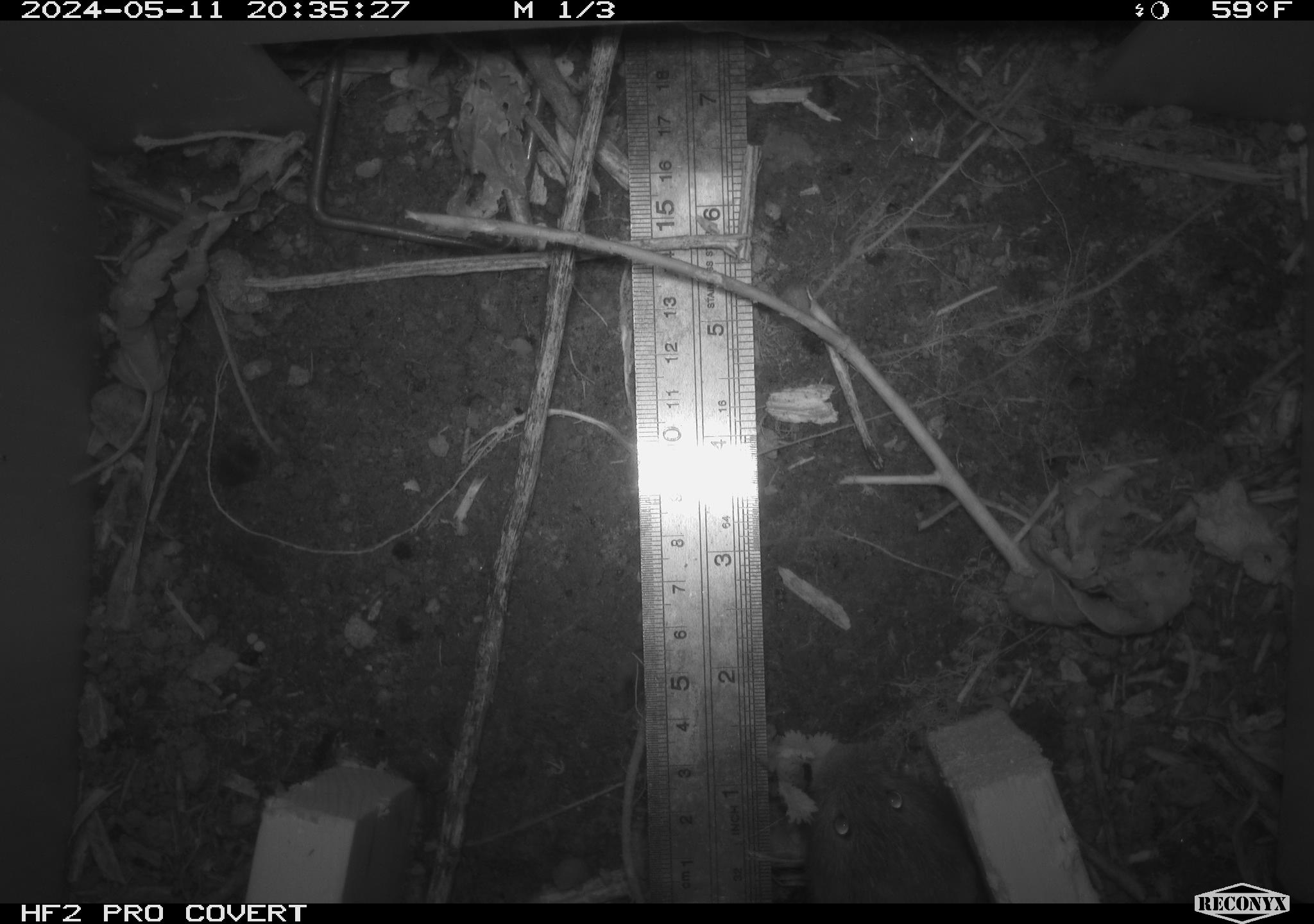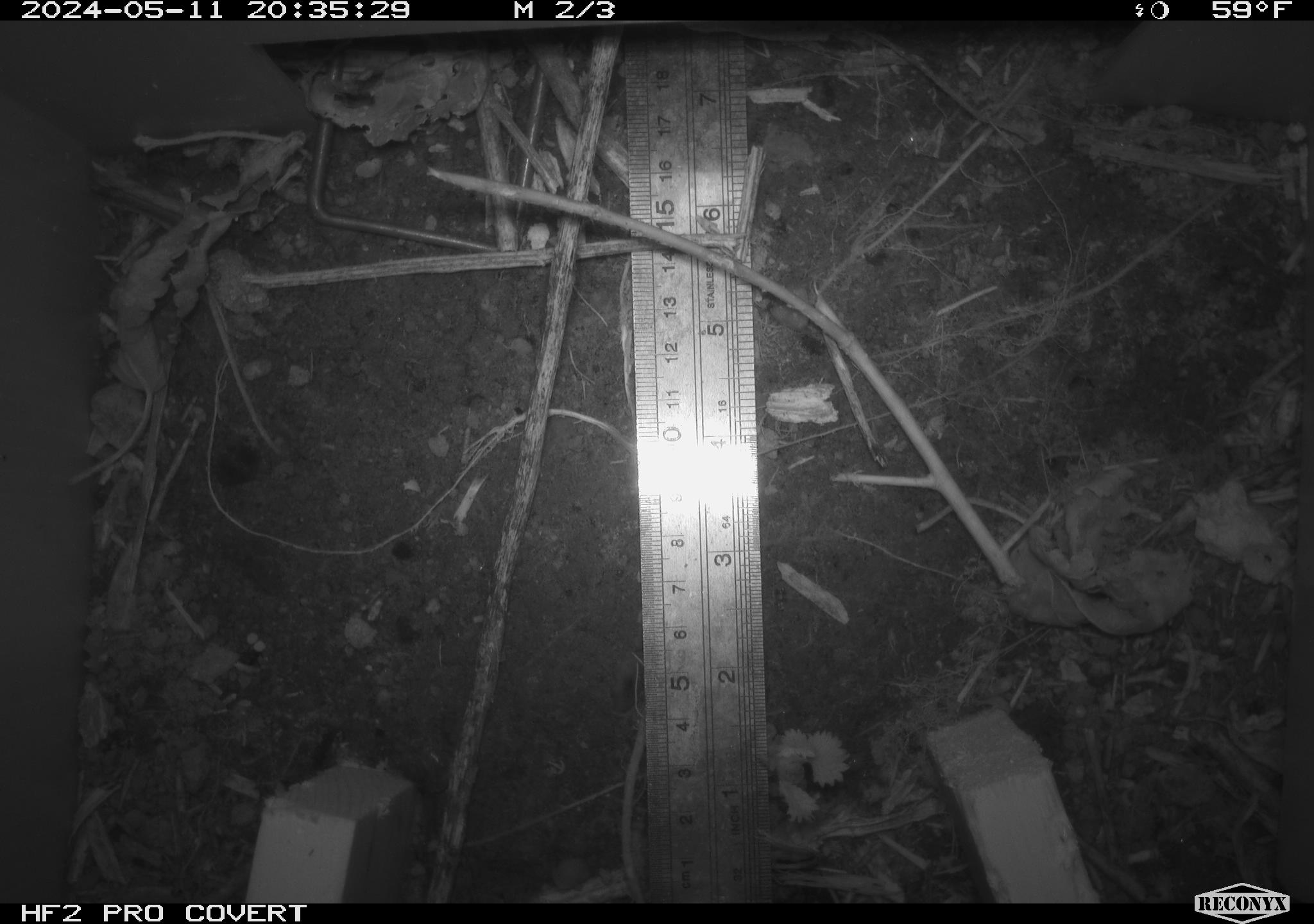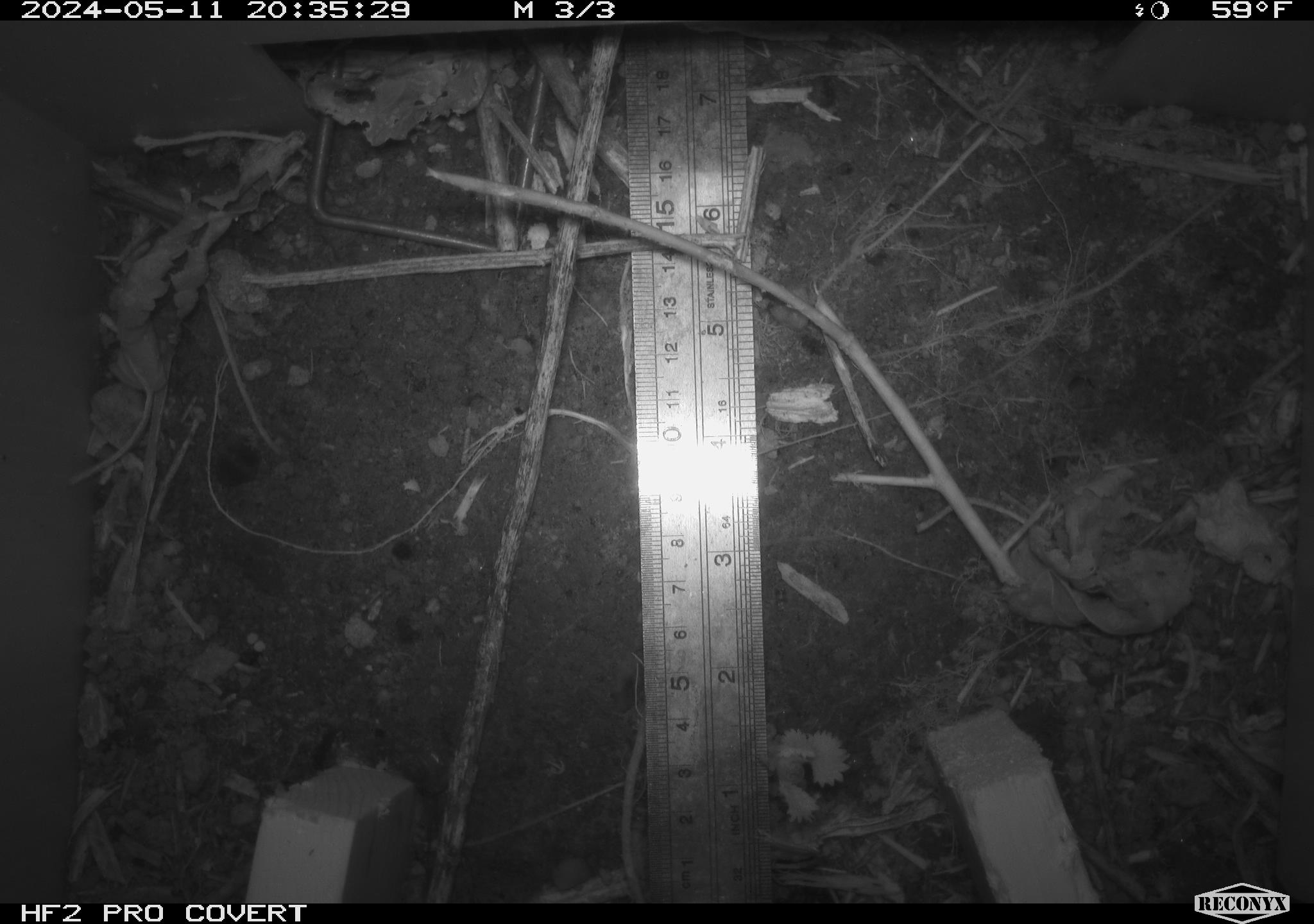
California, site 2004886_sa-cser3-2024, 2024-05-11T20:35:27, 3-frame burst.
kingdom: Animalia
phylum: Chordata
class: Mammalia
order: Rodentia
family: Cricetidae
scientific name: Cricetidae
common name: hamsters, voles, lemmings, and allies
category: cricetidae family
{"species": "cricetidae family (hamsters, voles, lemmings, and allies) (Cricetidae)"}